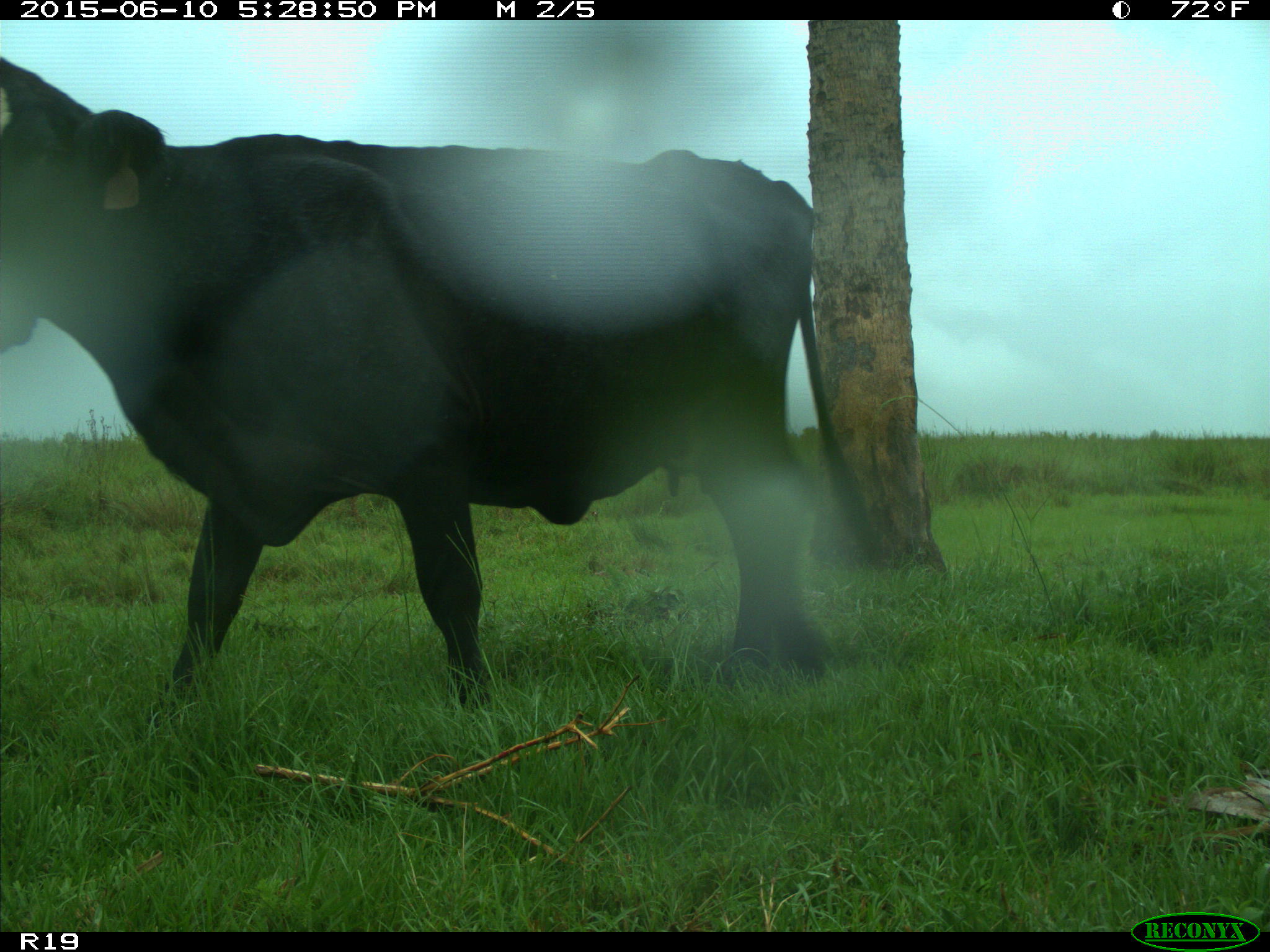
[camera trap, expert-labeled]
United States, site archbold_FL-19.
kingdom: Animalia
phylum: Chordata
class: Mammalia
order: Artiodactyla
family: Bovidae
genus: Bos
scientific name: Bos taurus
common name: domestic cow